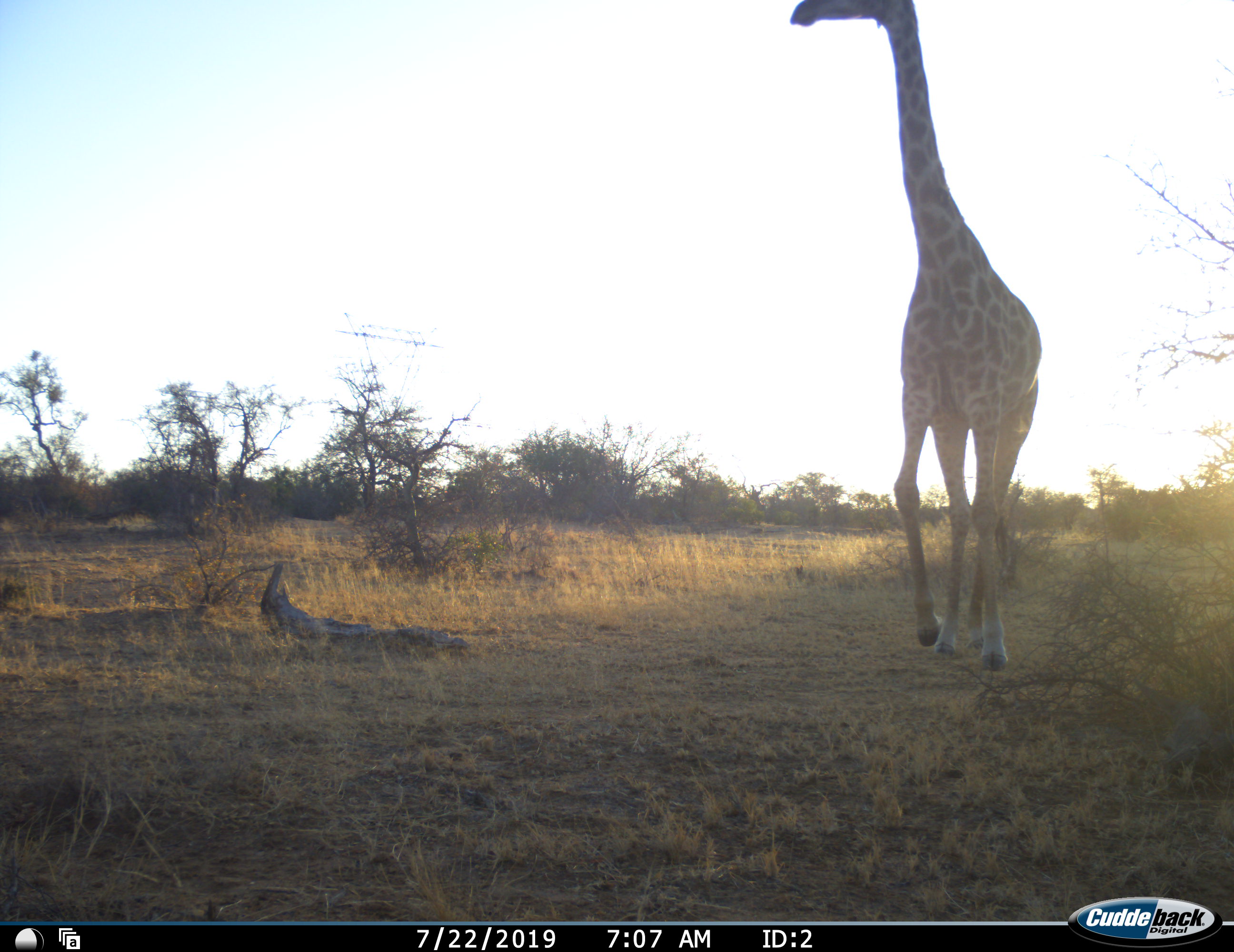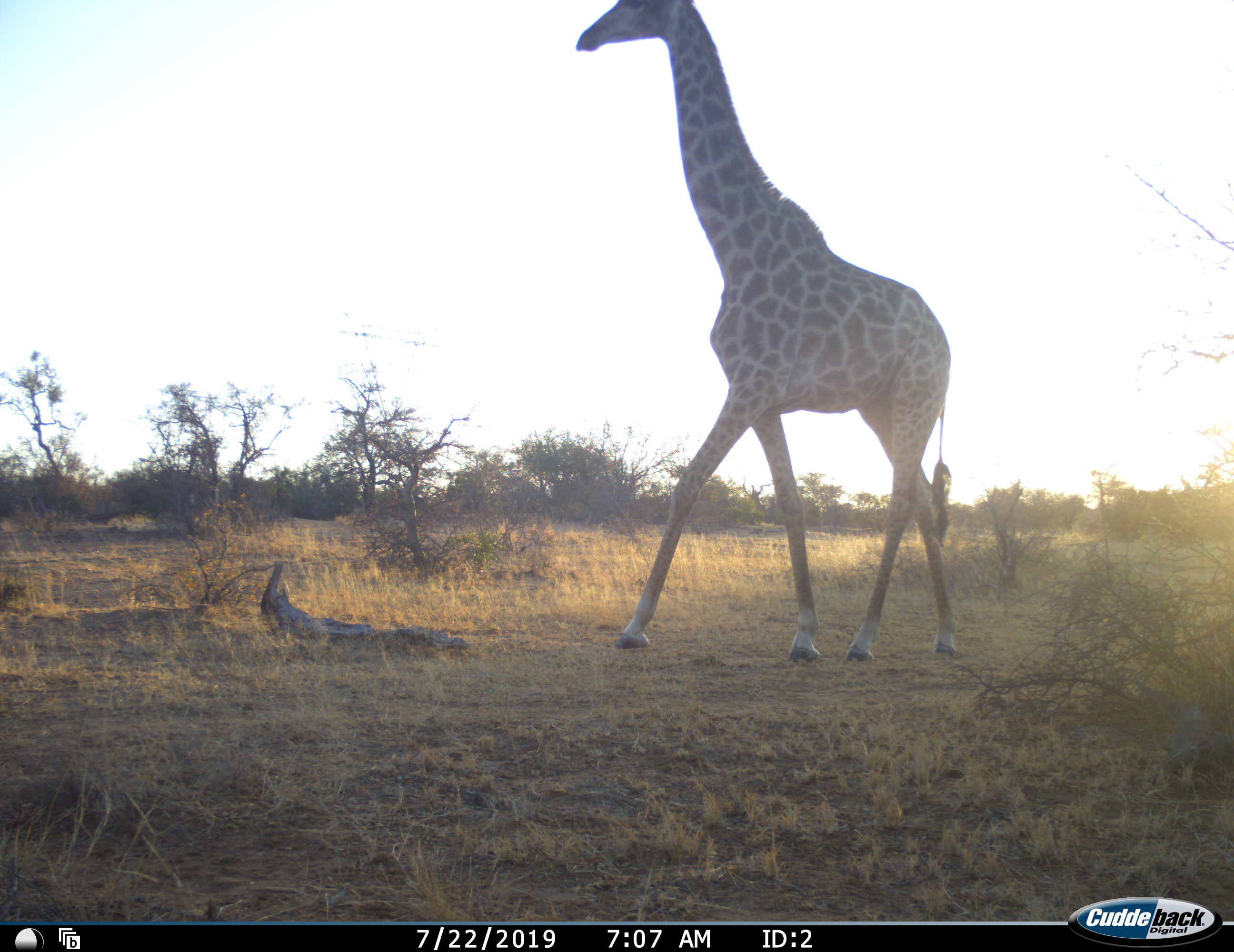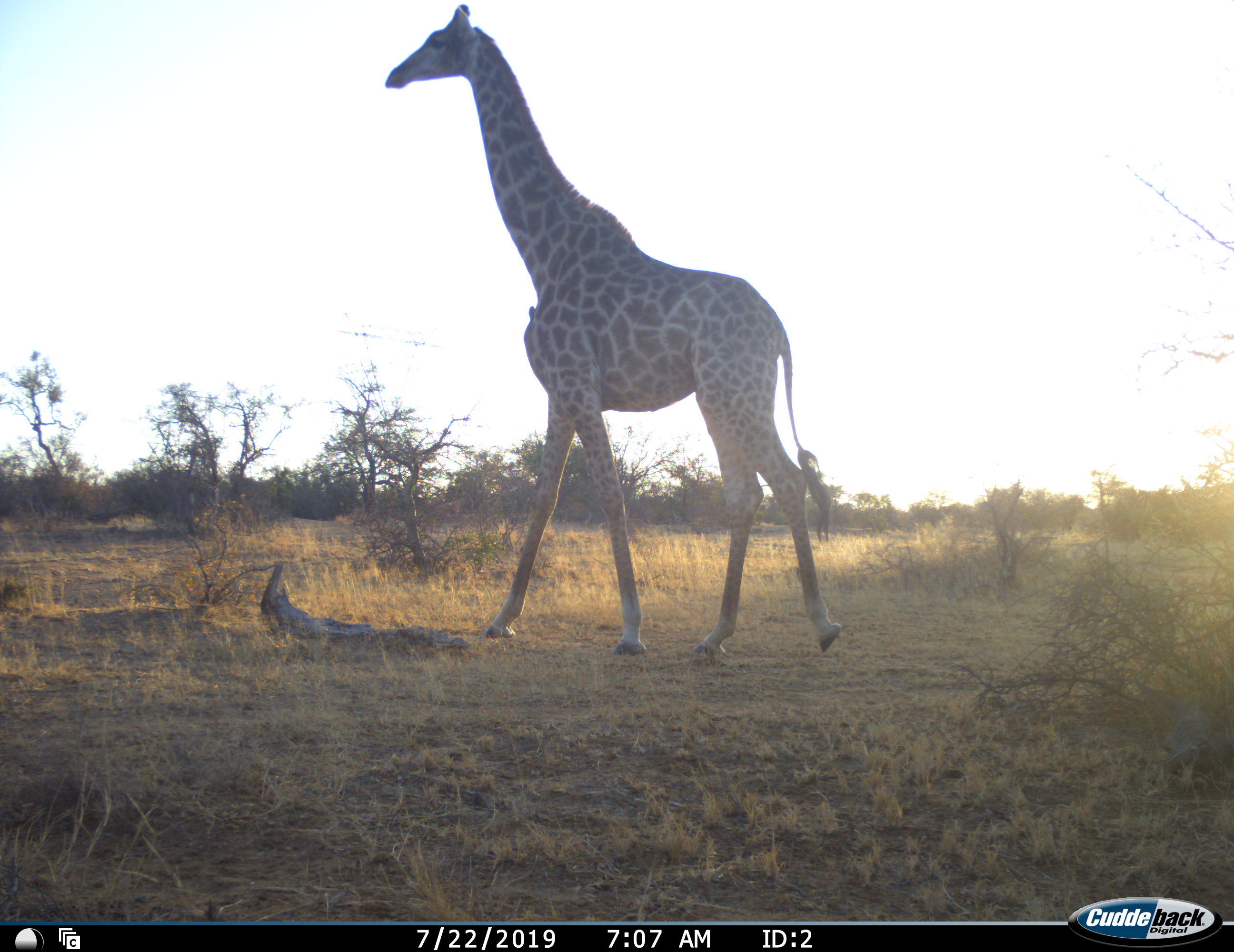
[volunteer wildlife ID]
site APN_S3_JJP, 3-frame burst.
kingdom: Animalia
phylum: Chordata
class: Mammalia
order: Artiodactyla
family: Giraffidae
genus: Giraffa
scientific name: Giraffa camelopardalis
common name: giraffe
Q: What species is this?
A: Giraffe (Giraffa camelopardalis).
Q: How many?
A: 1.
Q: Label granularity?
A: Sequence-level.